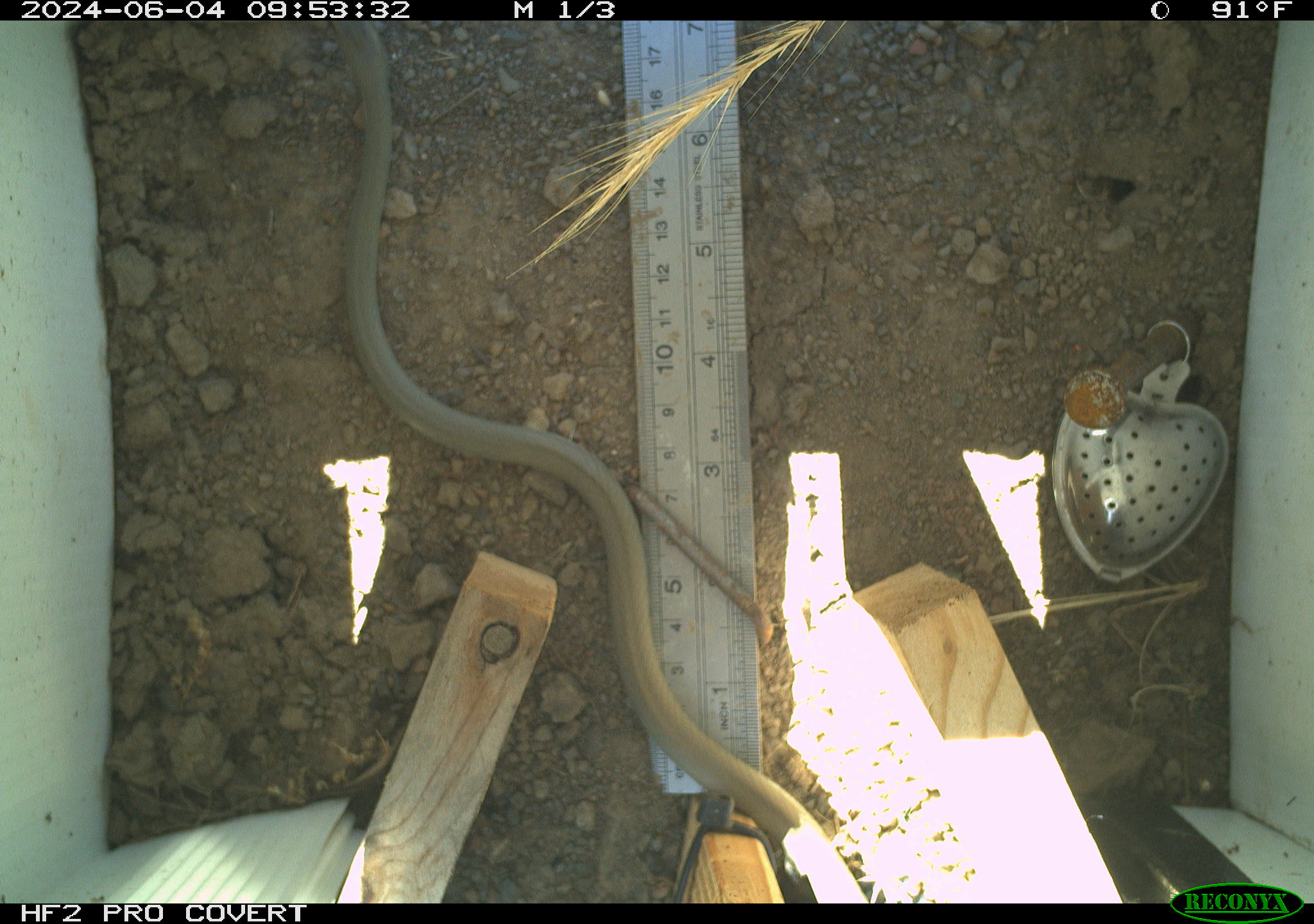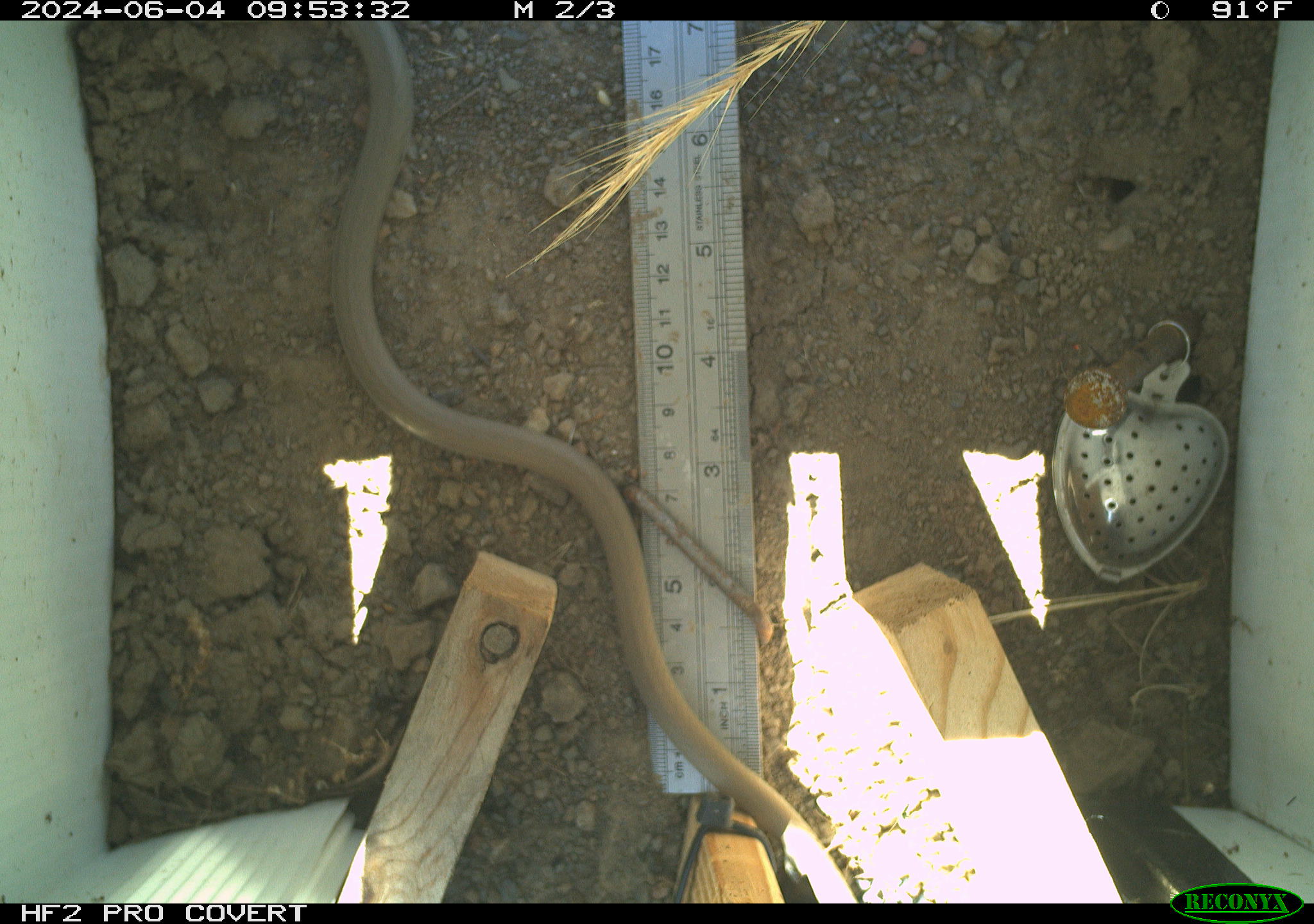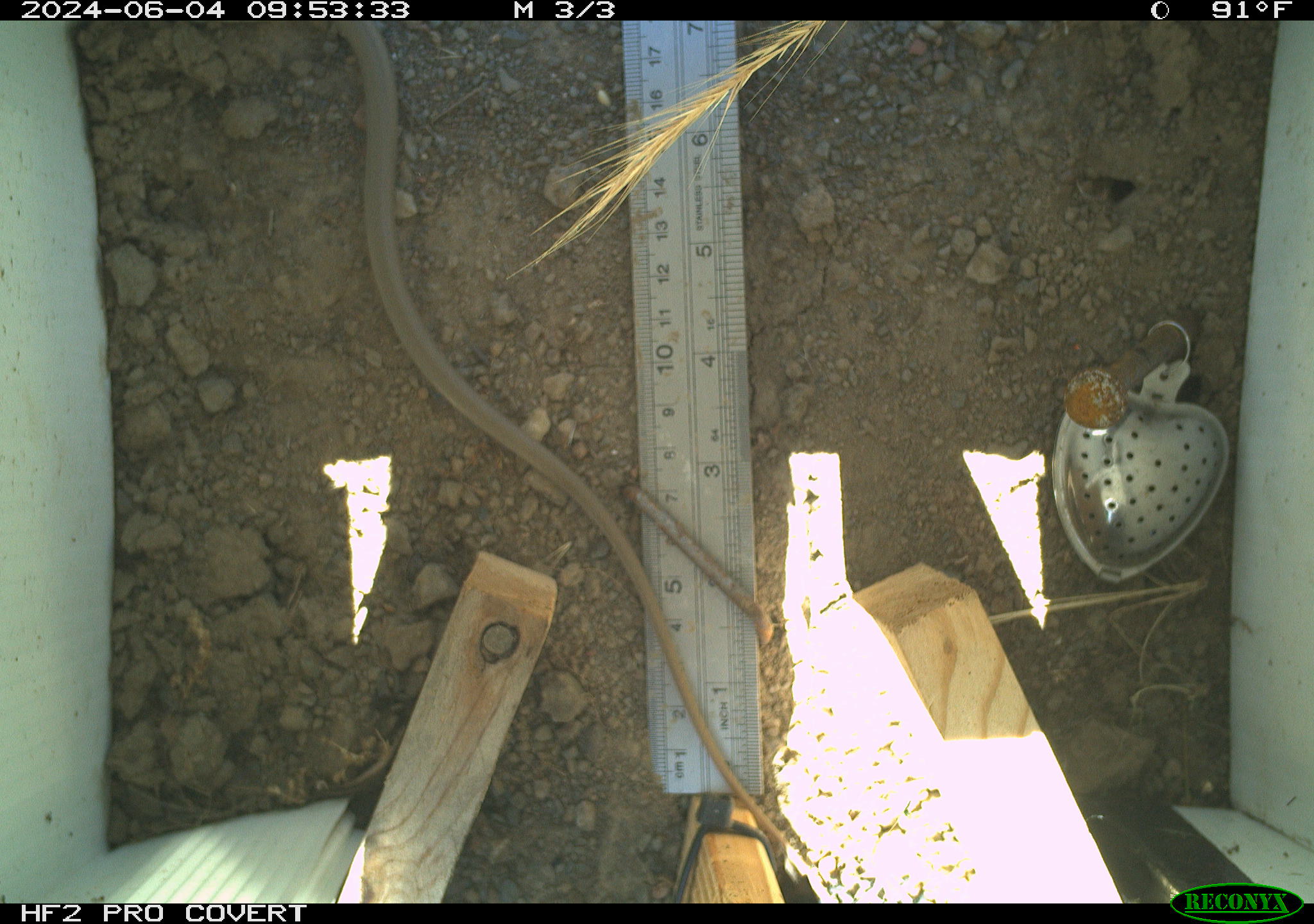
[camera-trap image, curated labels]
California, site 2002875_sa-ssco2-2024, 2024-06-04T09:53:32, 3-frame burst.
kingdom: Animalia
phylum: Chordata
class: Reptilia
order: Squamata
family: Colubridae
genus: Coluber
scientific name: Coluber constrictor mormon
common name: western yellow-bellied racer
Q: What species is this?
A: Western yellow-bellied racer (Coluber constrictor mormon).